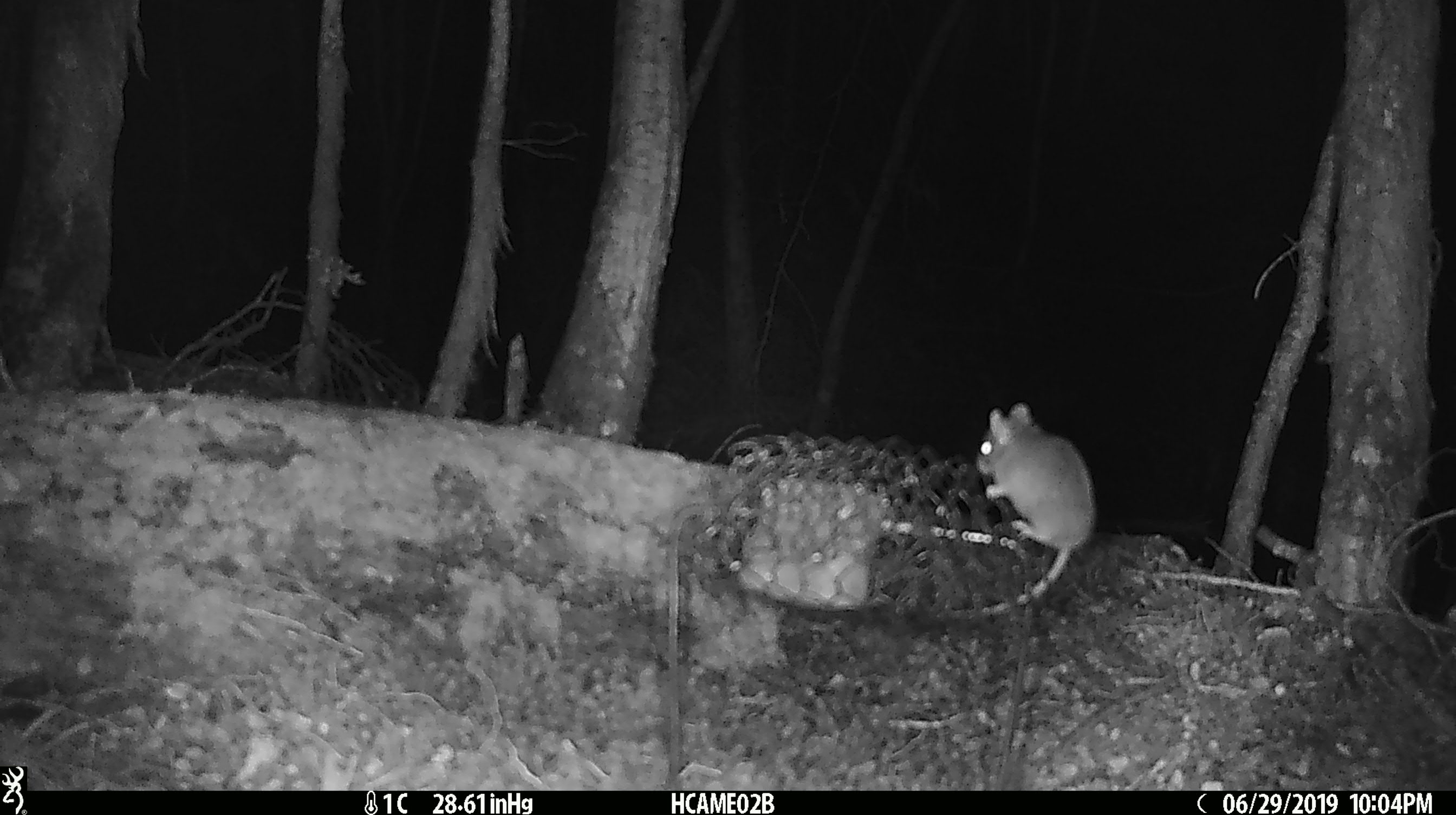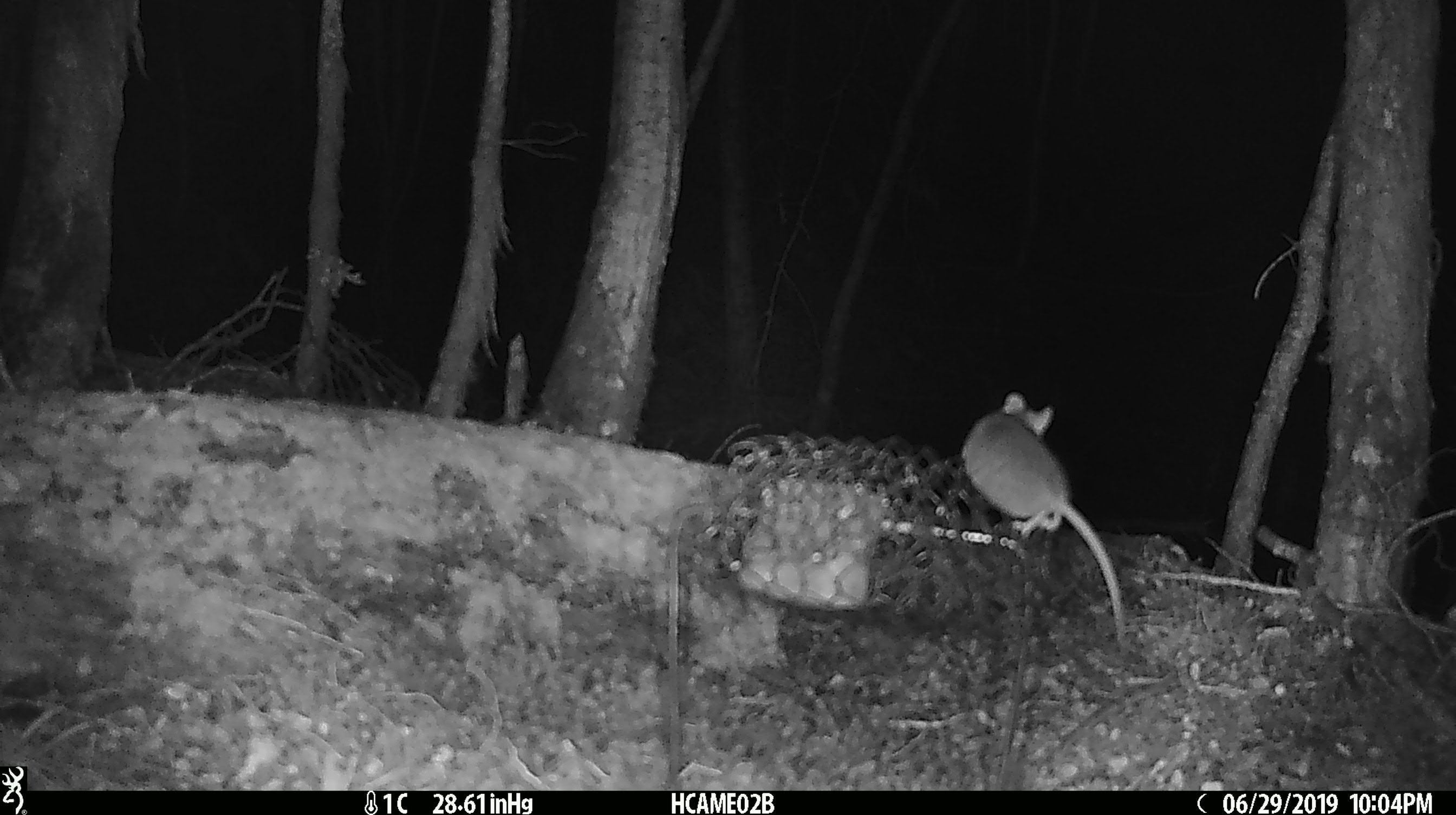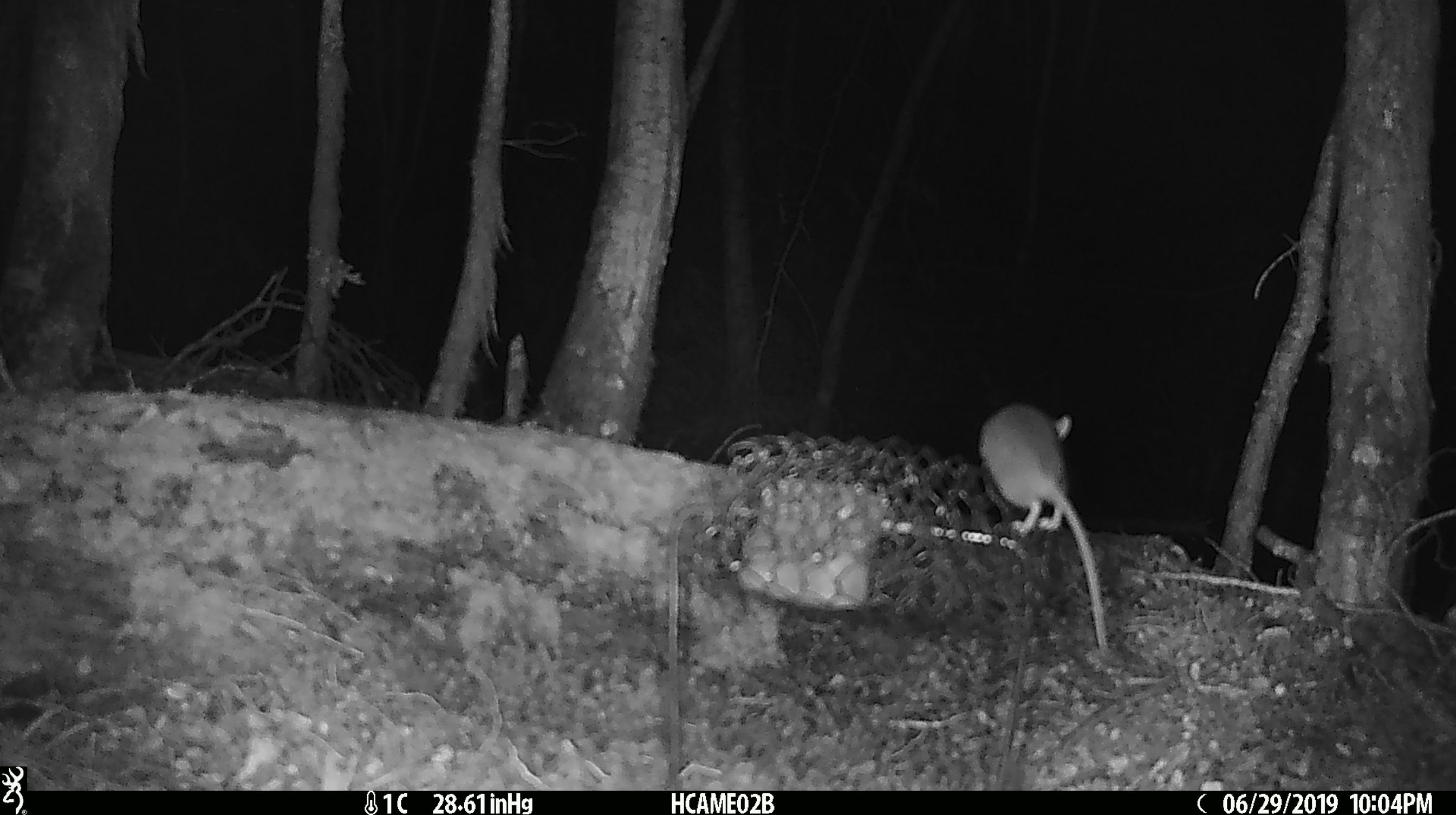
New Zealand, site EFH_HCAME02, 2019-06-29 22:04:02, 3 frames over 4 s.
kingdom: Animalia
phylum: Chordata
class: Mammalia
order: Rodentia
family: Muridae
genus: Mus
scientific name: Mus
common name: mouse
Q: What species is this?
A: Mouse (Mus).